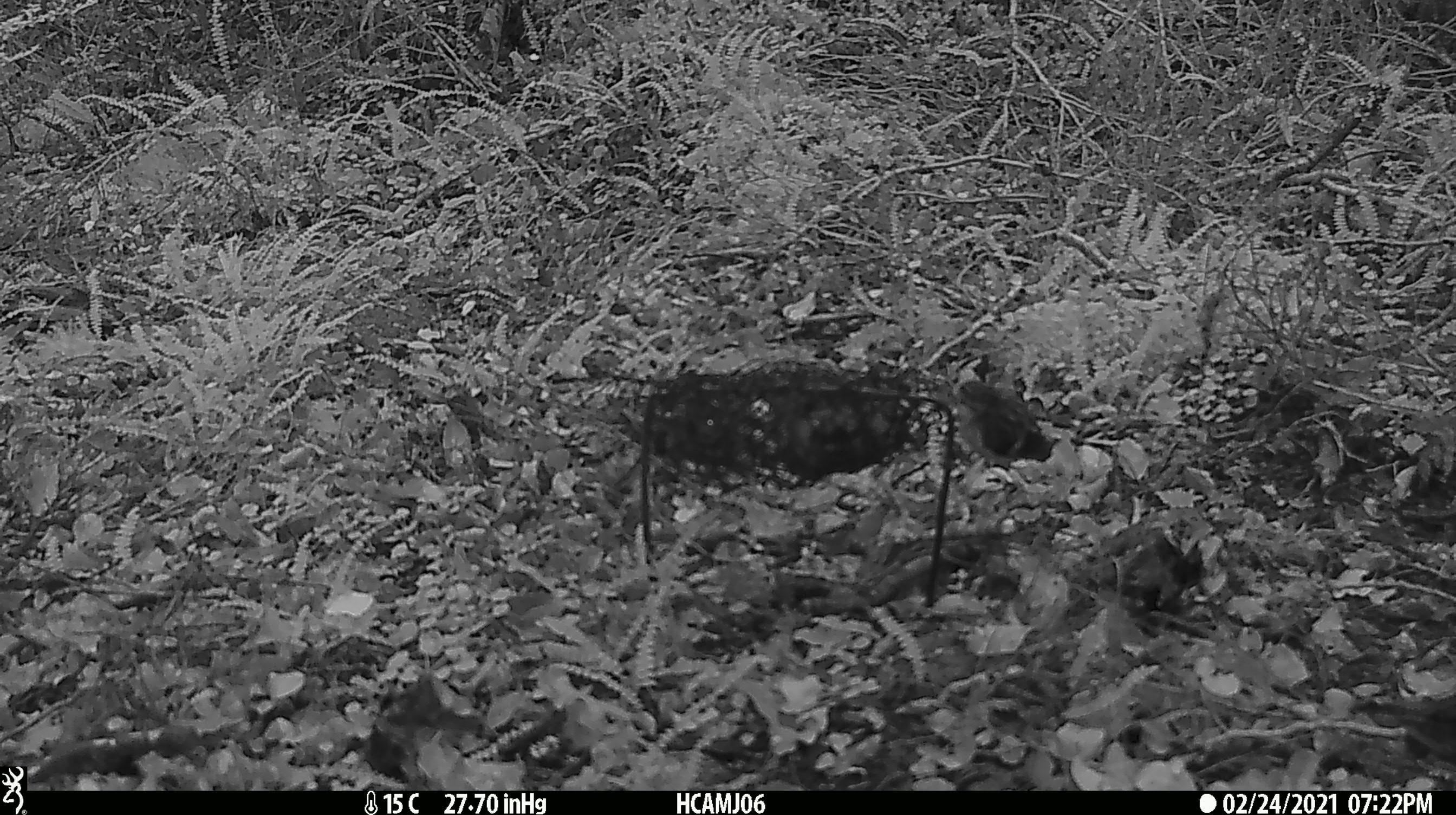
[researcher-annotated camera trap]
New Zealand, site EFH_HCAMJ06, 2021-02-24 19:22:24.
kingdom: Animalia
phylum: Chordata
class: Aves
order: Passeriformes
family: Acanthisittidae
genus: Acanthisitta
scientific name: Acanthisitta chloris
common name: rifleman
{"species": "rifleman (Acanthisitta chloris)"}